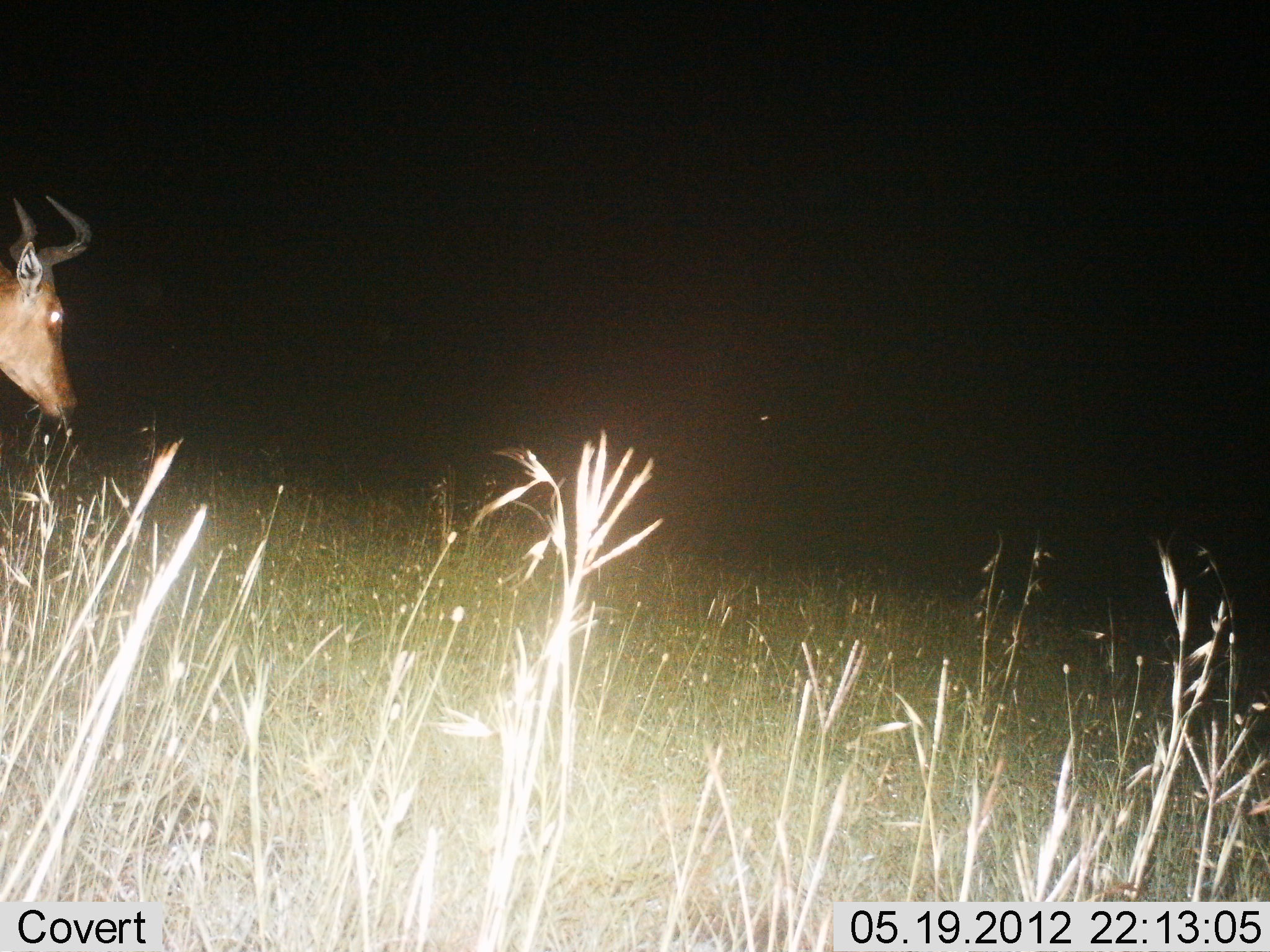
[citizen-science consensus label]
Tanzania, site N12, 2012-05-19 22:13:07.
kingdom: Animalia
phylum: Chordata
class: Mammalia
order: Artiodactyla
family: Bovidae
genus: Alcelaphus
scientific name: Alcelaphus buselaphus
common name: hartebeest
Hartebeest (Alcelaphus buselaphus), count 1. Behavior (volunteer vote fractions): standing 70%, resting 0%, moving 30%, interacting 0%. Young present (vote fraction): 0%. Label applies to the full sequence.